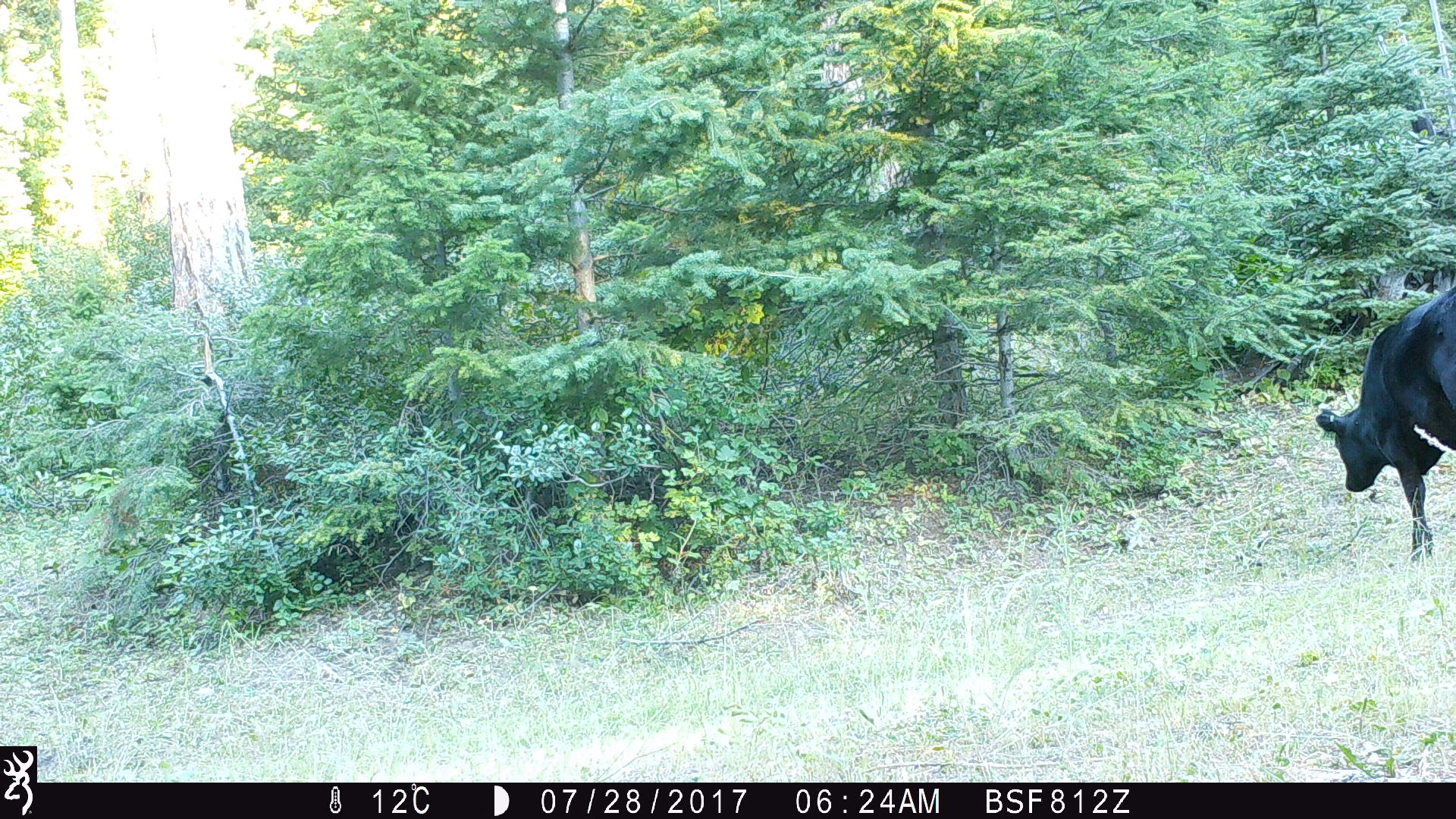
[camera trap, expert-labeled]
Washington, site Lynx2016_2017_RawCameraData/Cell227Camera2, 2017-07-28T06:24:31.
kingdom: Animalia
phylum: Chordata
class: Mammalia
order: Artiodactyla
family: Bovidae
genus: Bos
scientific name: Bos taurus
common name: domestic cattle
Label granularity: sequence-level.